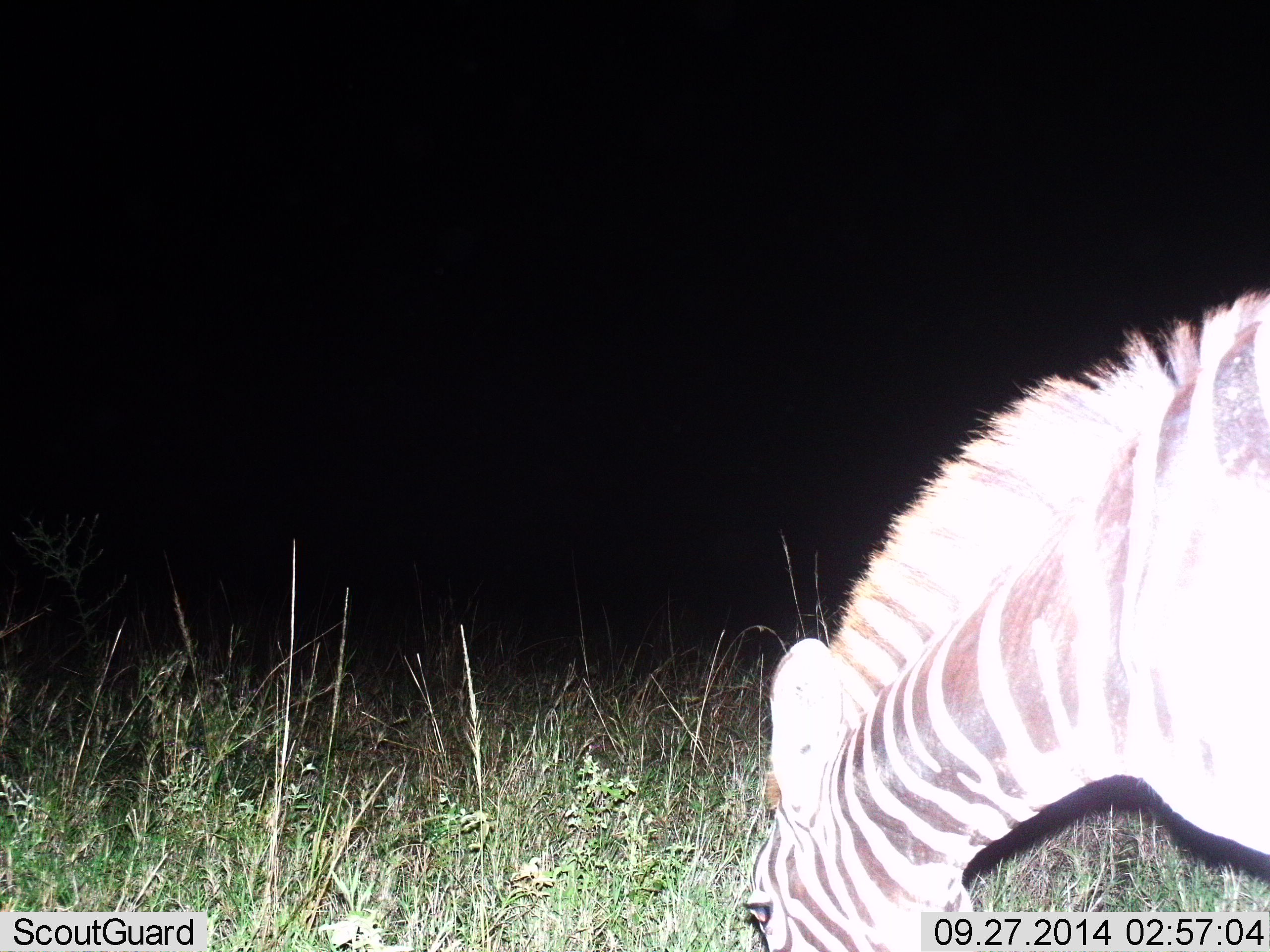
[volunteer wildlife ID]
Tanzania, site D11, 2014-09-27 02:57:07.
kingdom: Animalia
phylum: Chordata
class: Mammalia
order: Perissodactyla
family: Equidae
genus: Equus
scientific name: Equus quagga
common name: plains zebra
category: zebra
Zebra (plains zebra) (Equus quagga), count 1. Behavior (volunteer vote fractions): standing 10%, resting 0%, moving 0%, interacting 0%. Young present (vote fraction): 0%. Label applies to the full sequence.